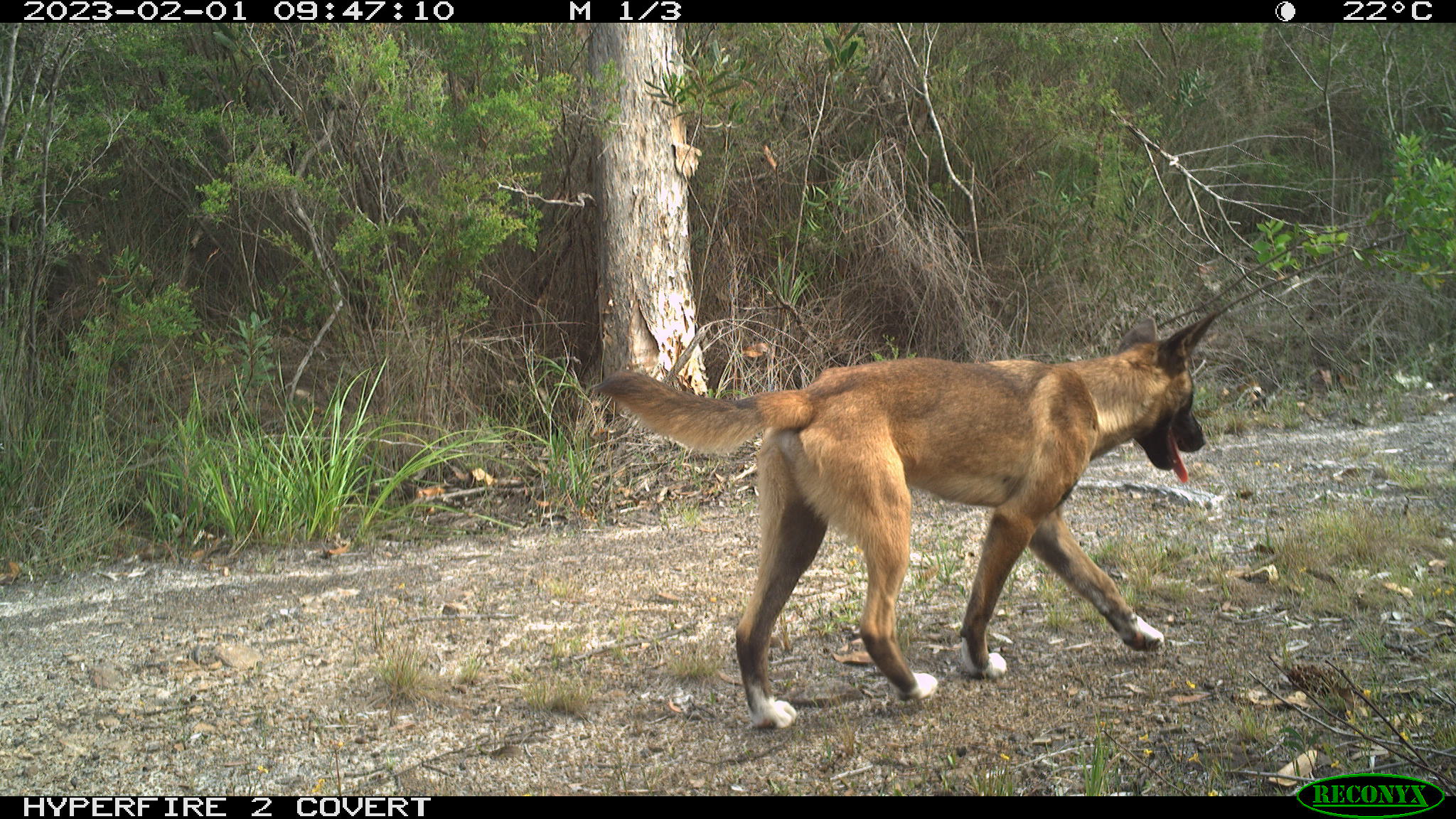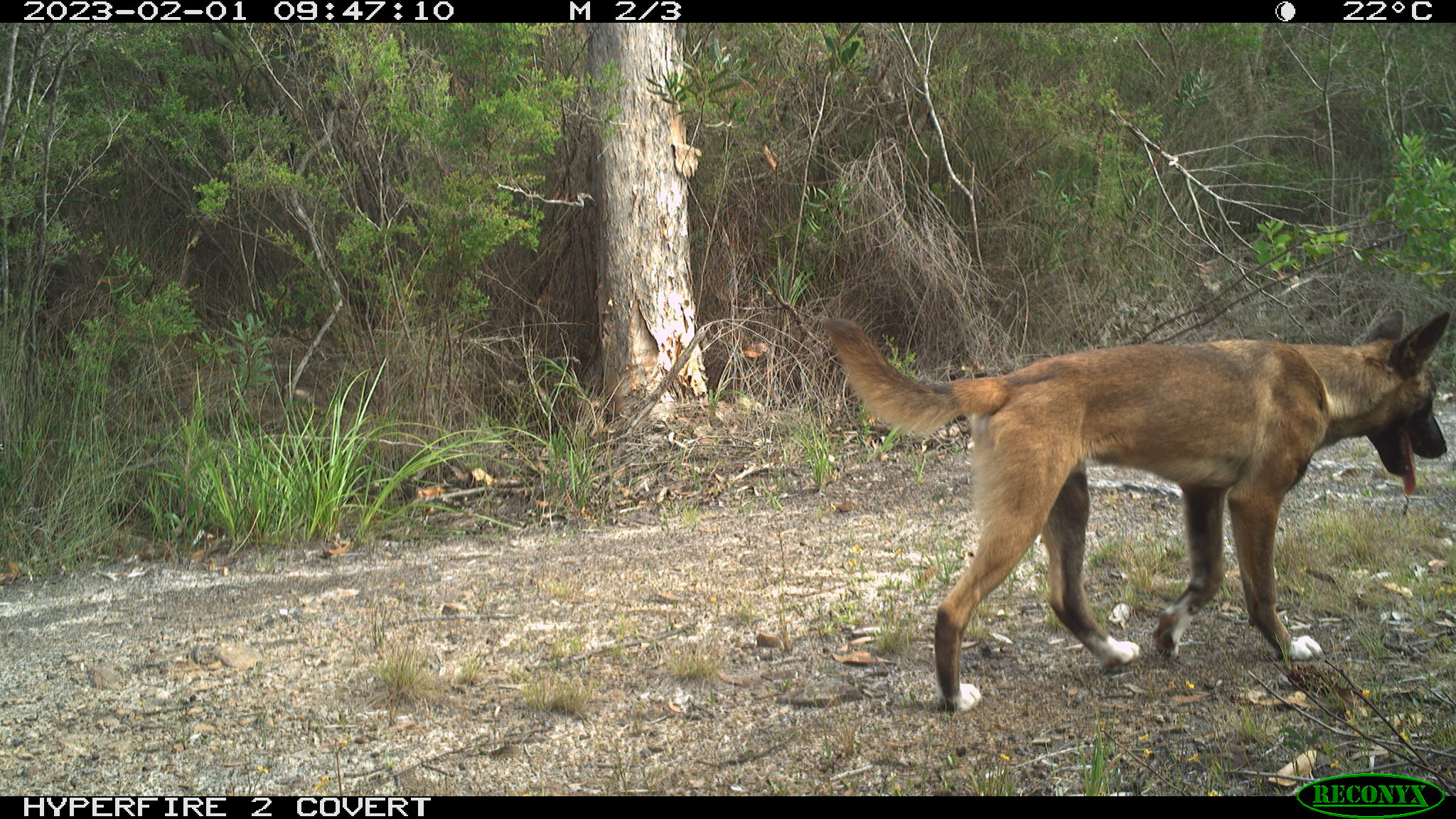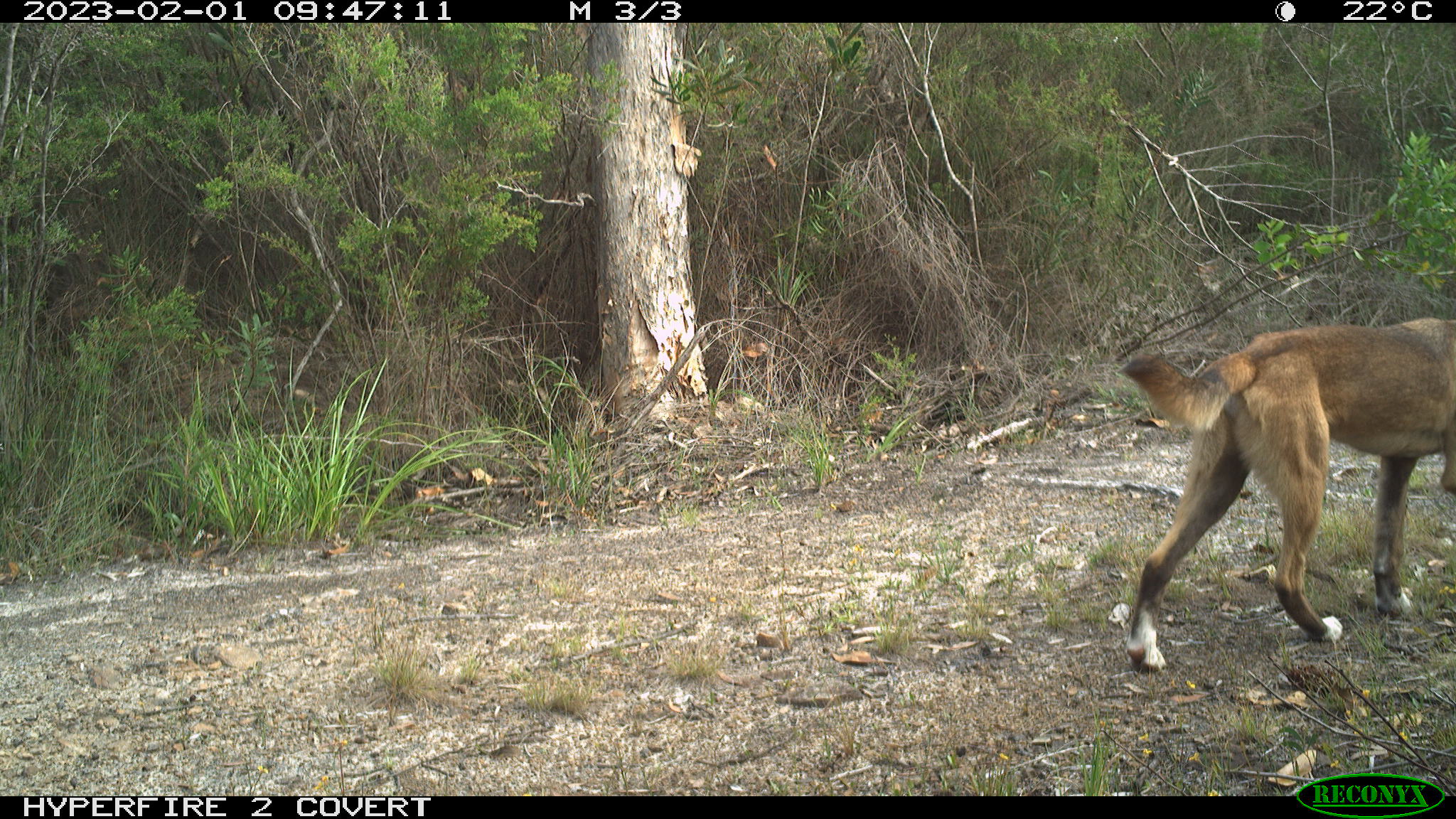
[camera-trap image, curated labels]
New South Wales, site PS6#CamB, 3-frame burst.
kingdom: Animalia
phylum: Chordata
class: Mammalia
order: Carnivora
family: Canidae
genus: Canis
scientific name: Canis familiaris dingo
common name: dingo